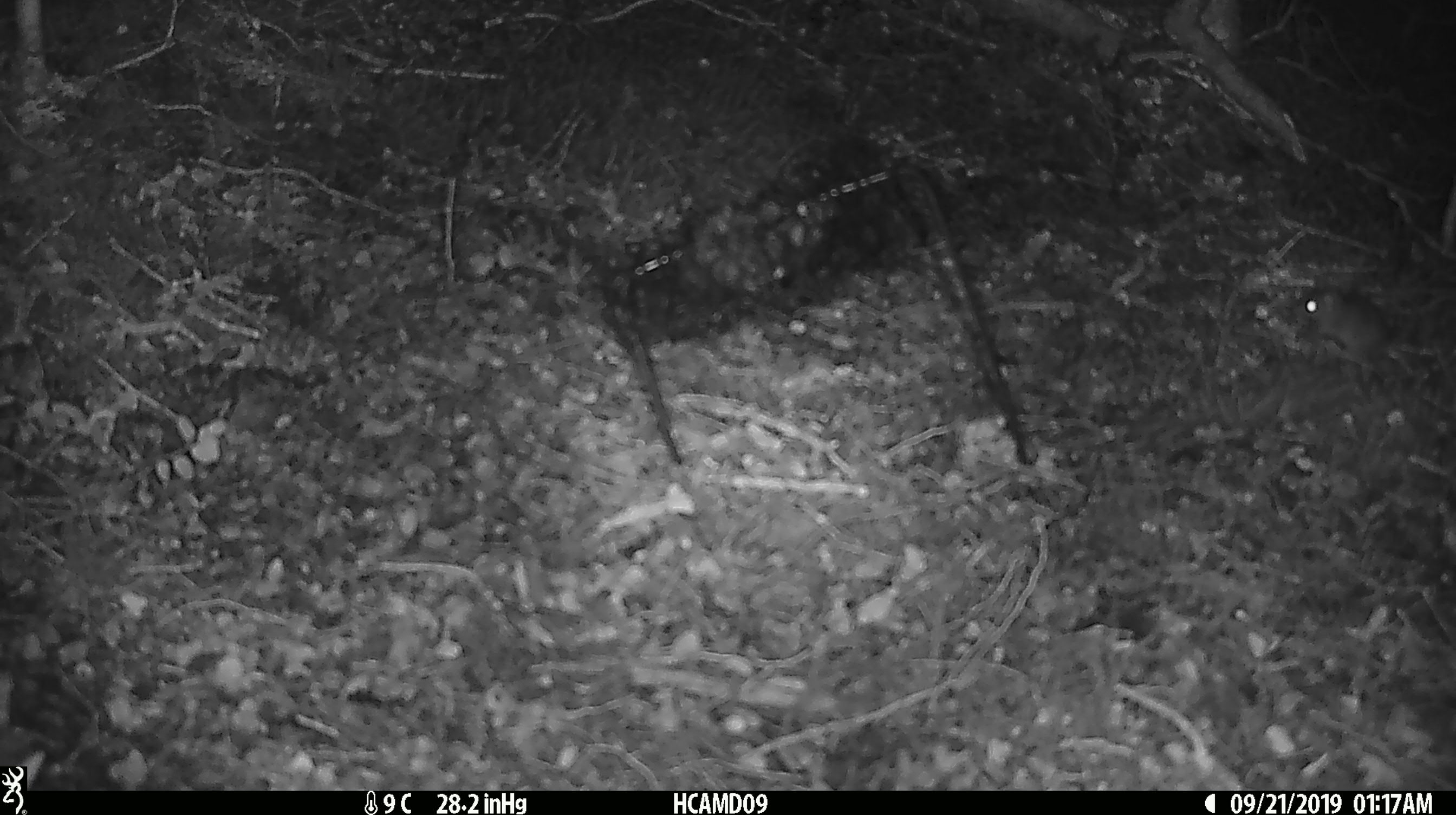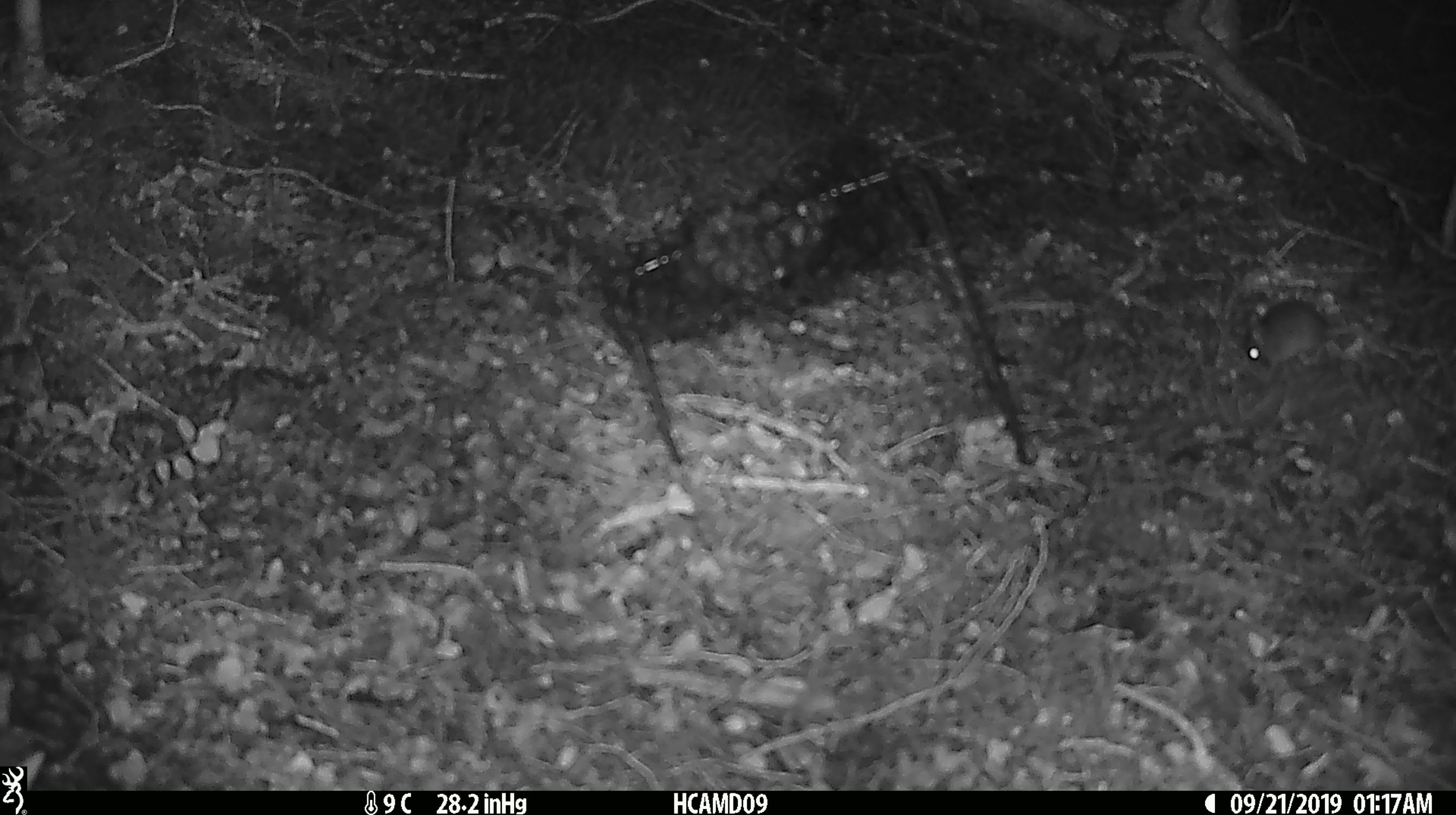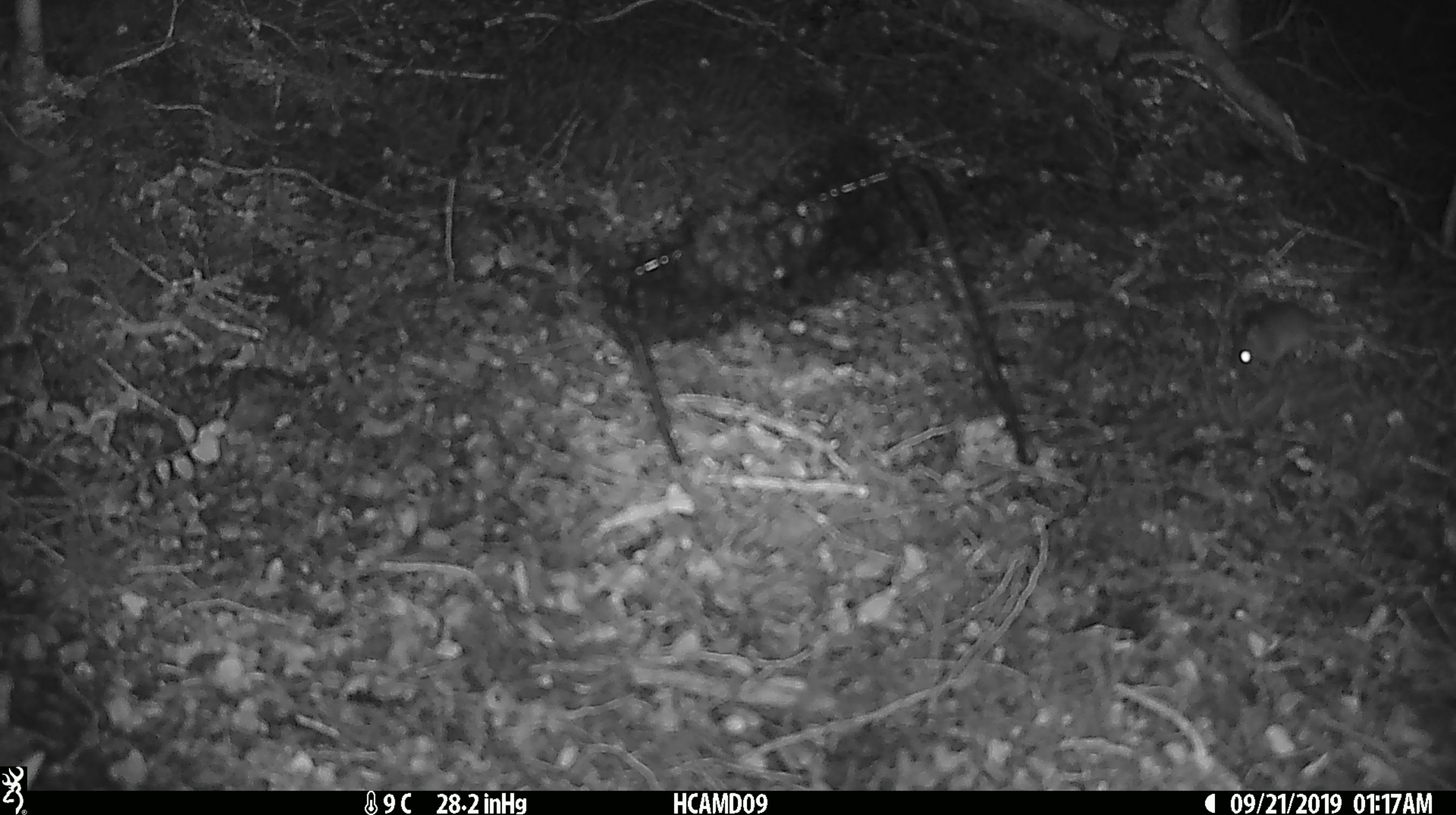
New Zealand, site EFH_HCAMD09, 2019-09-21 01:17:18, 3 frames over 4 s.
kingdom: Animalia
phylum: Chordata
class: Mammalia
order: Rodentia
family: Muridae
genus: Mus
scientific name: Mus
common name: mouse